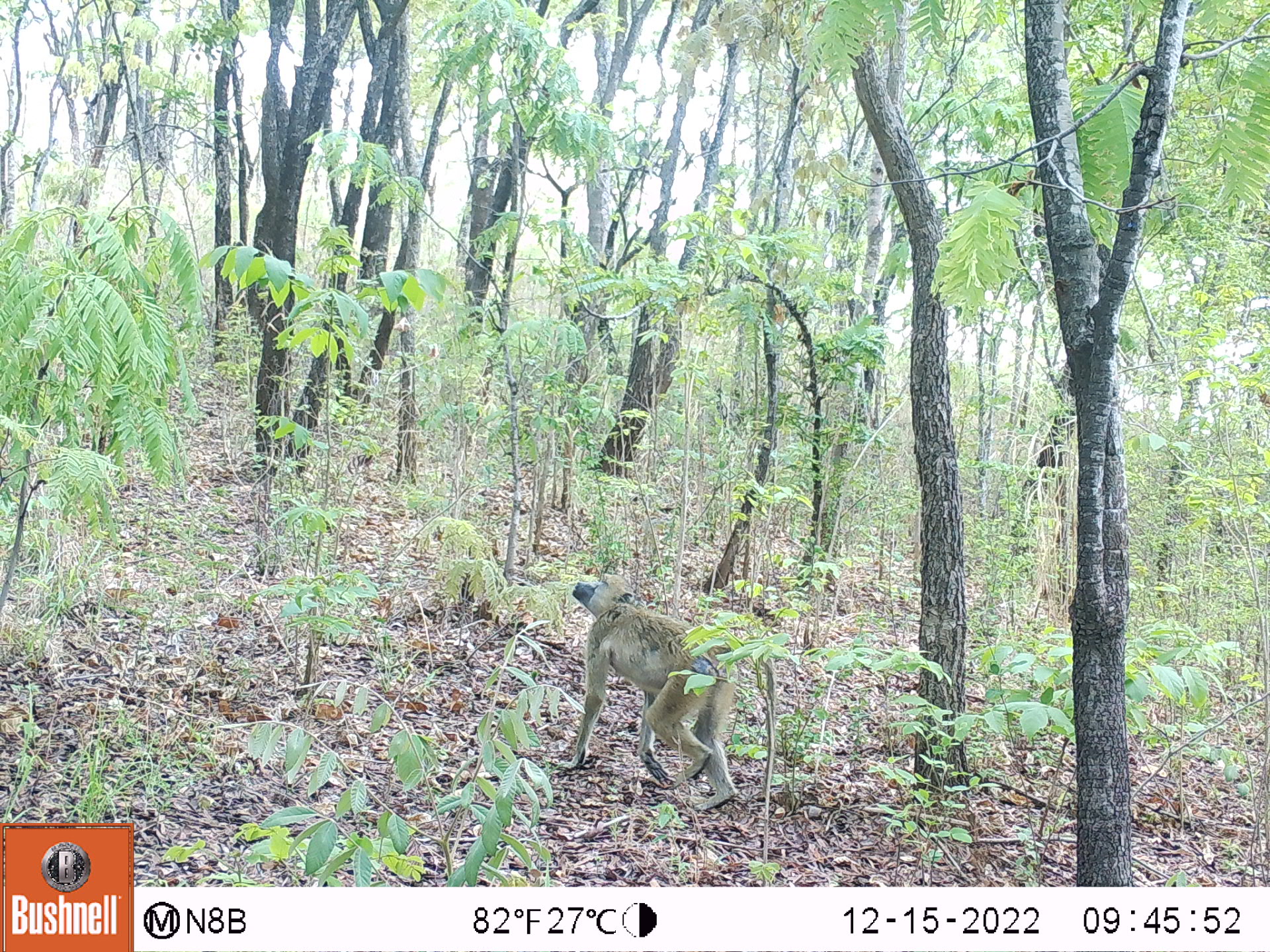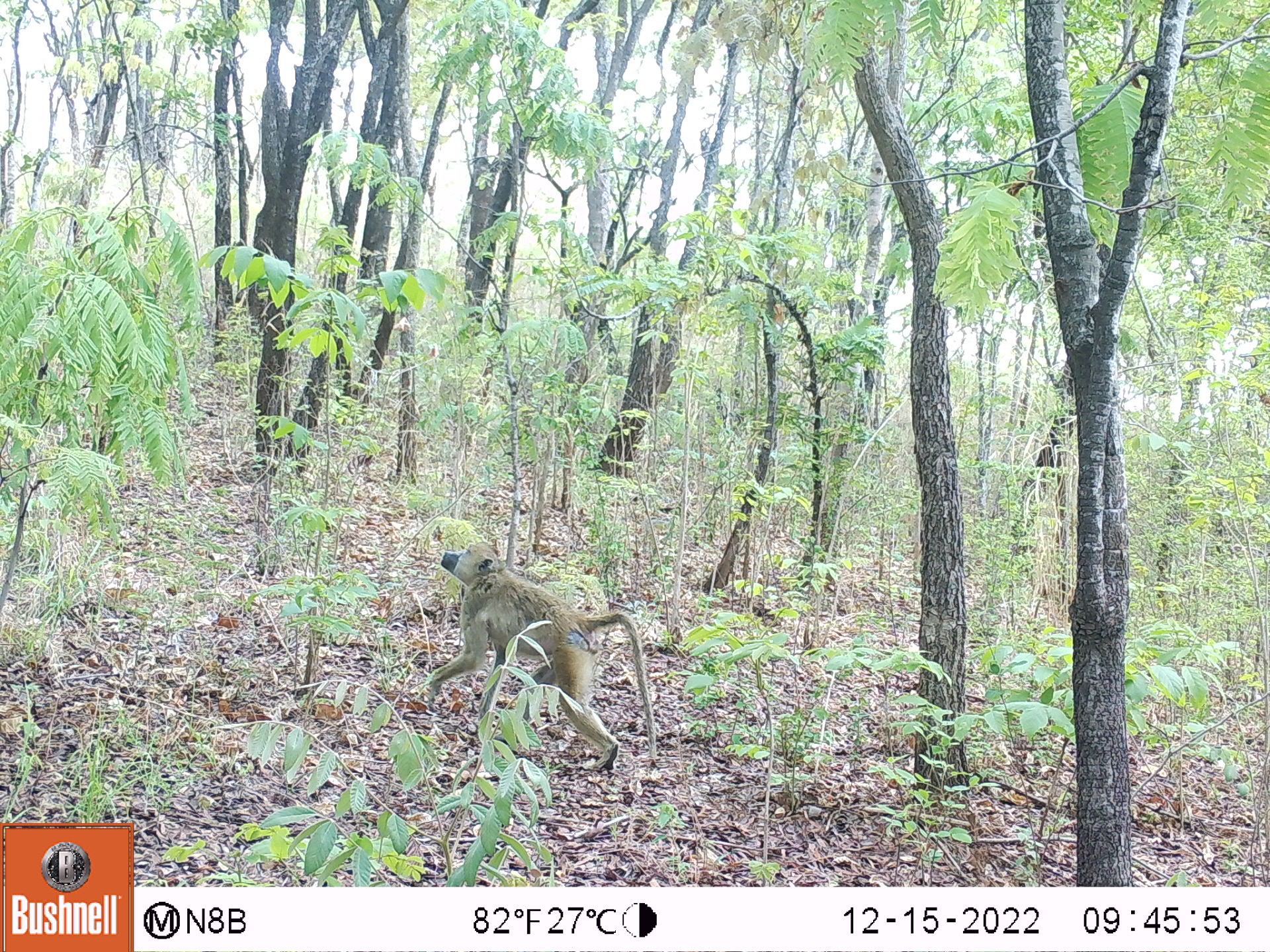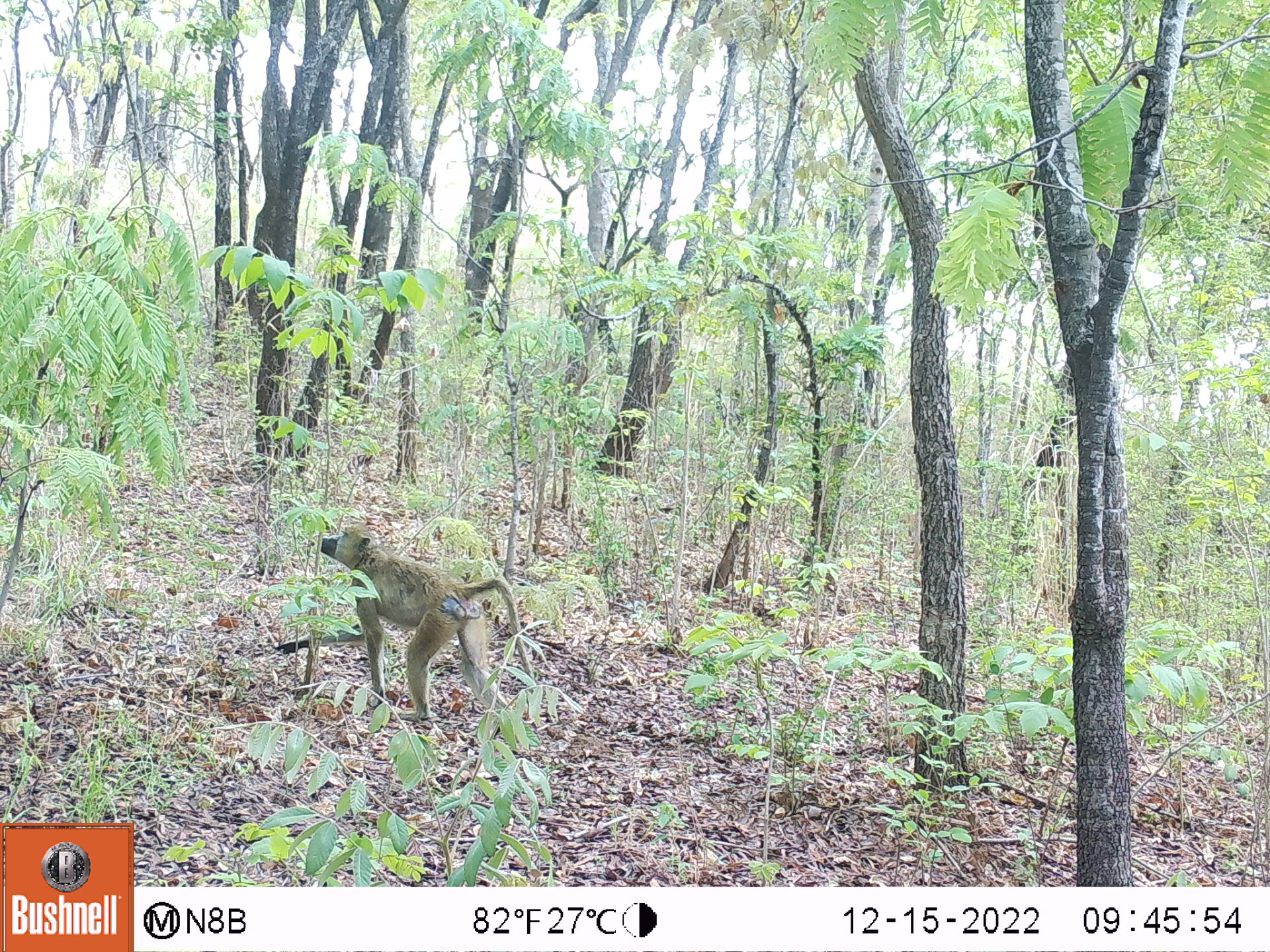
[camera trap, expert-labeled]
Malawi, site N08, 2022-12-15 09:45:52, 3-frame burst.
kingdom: Animalia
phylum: Chordata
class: Mammalia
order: Primates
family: Cercopithecidae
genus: Papio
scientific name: Papio cynocephalus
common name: yellow baboon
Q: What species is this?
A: Yellow baboon (Papio cynocephalus).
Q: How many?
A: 1.